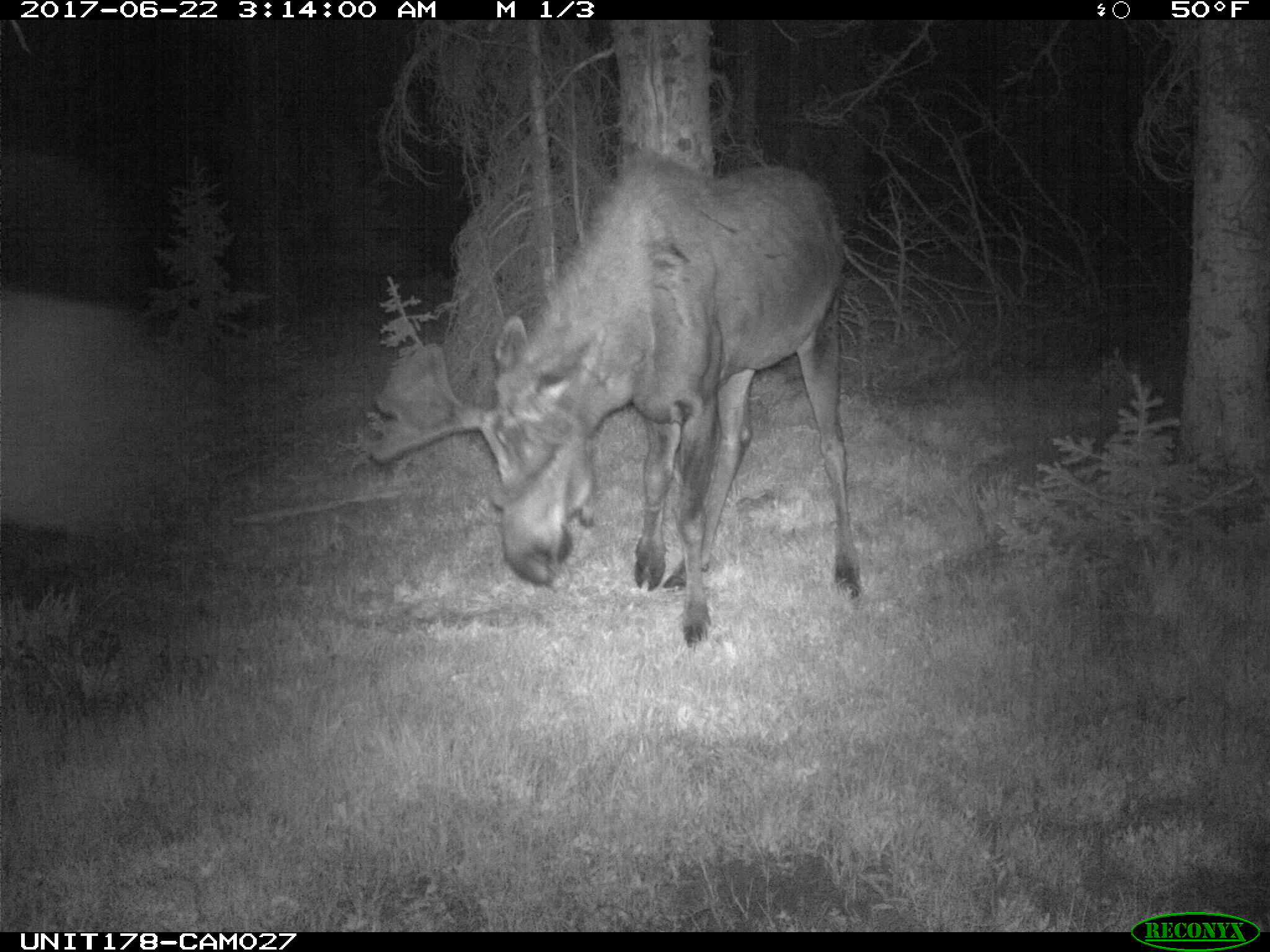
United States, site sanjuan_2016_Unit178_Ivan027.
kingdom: Animalia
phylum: Chordata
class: Mammalia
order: Artiodactyla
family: Cervidae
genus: Alces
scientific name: Alces alces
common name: moose